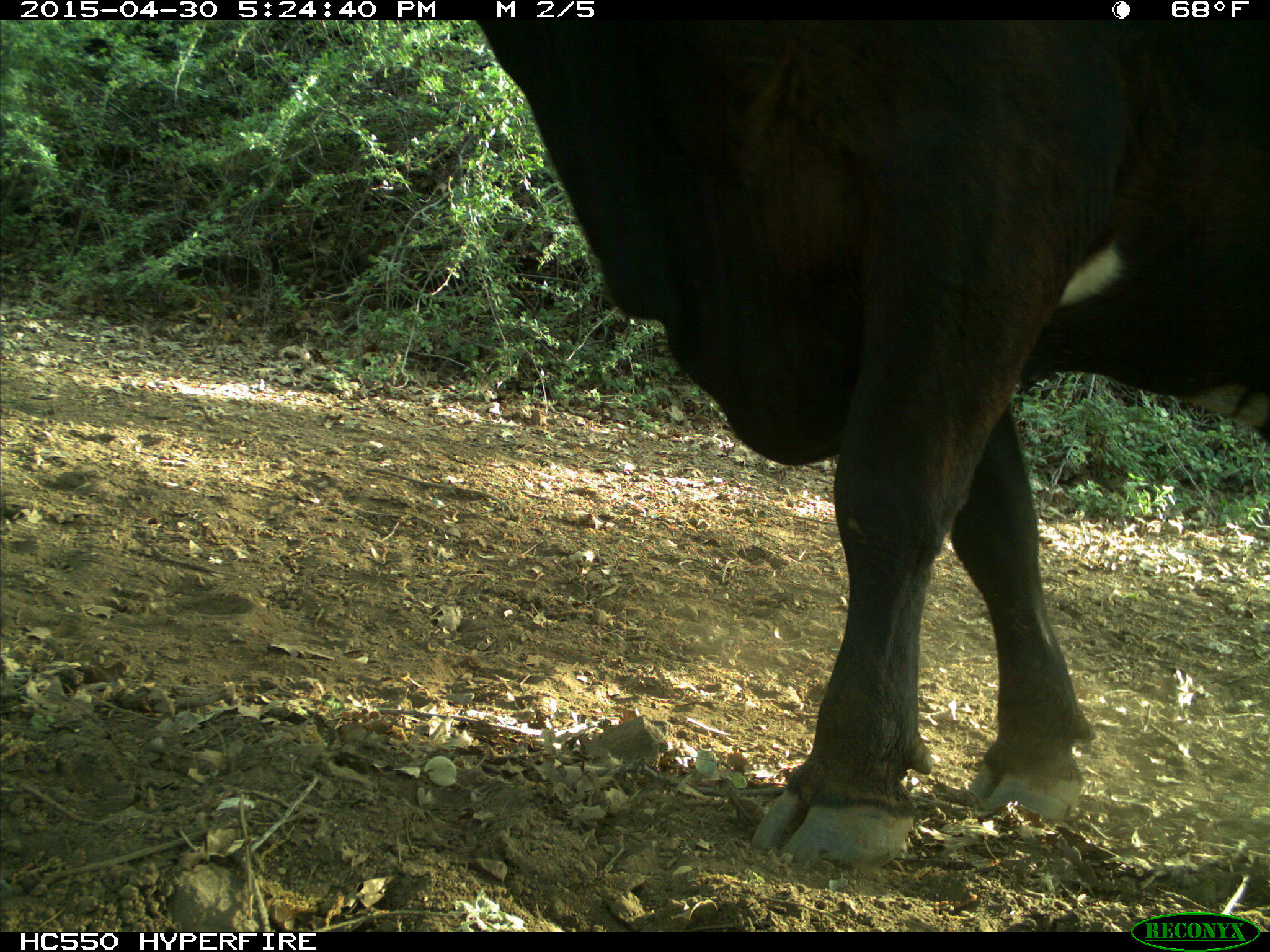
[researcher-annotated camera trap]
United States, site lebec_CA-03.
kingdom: Animalia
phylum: Chordata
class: Mammalia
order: Artiodactyla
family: Bovidae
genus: Bos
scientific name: Bos taurus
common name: domestic cow